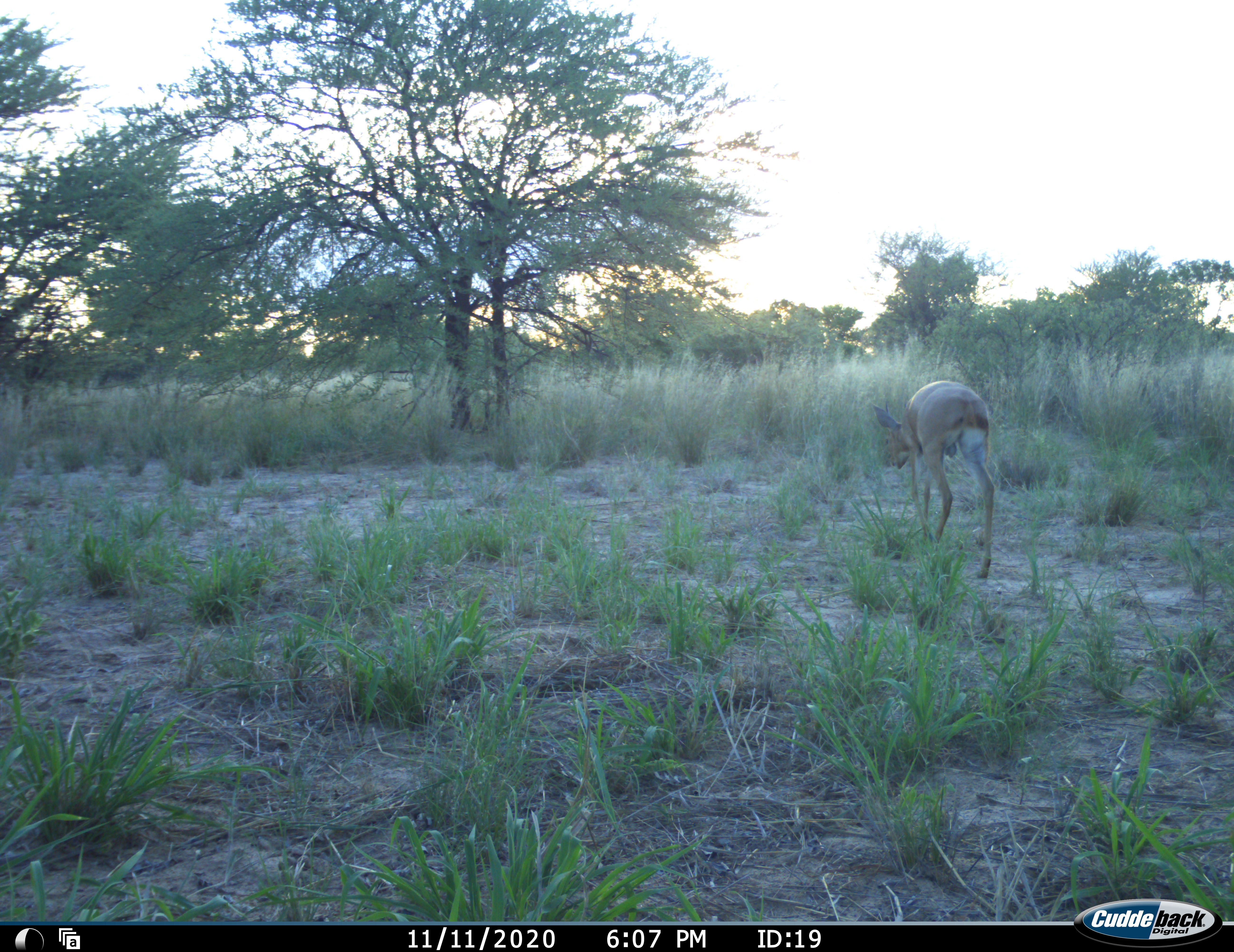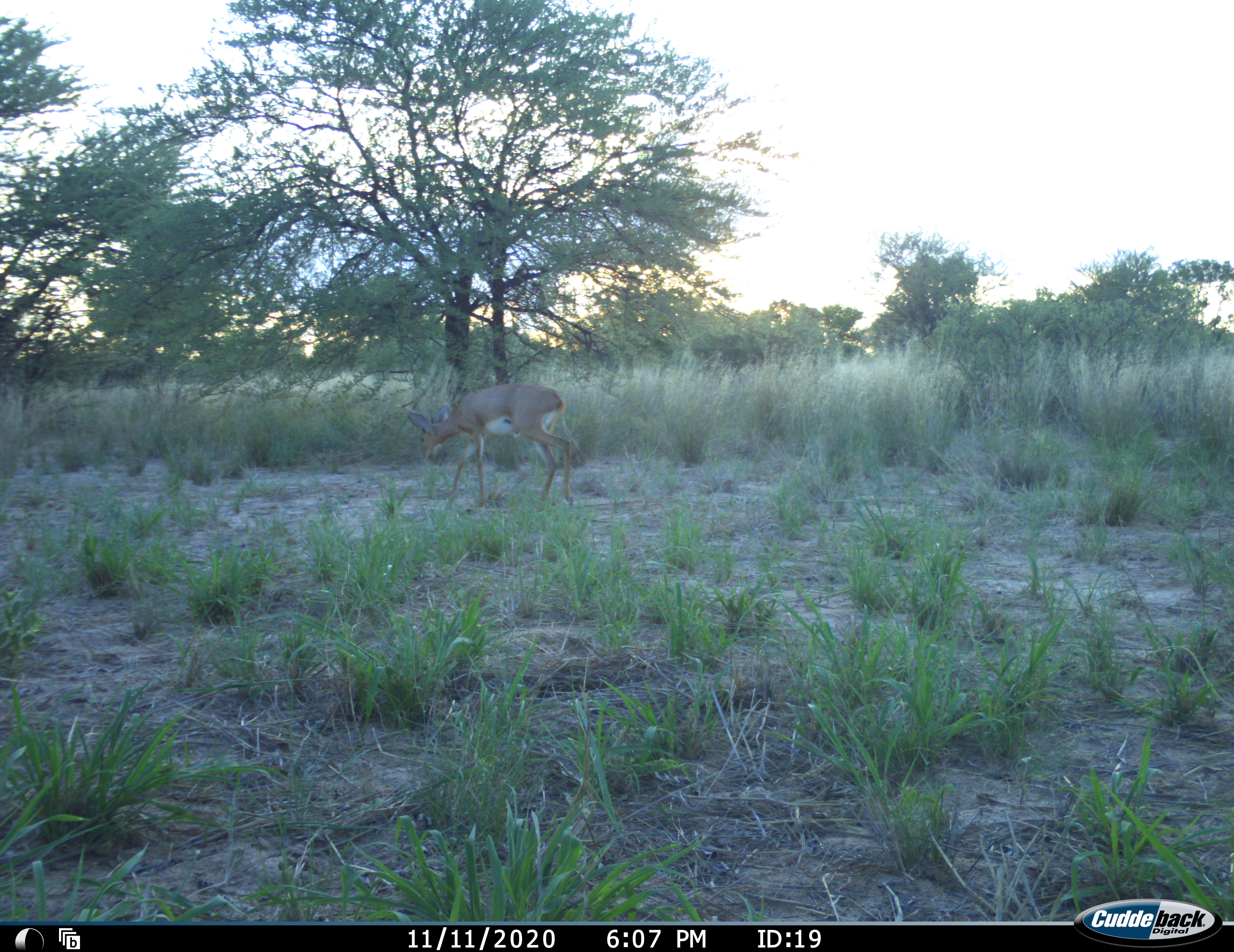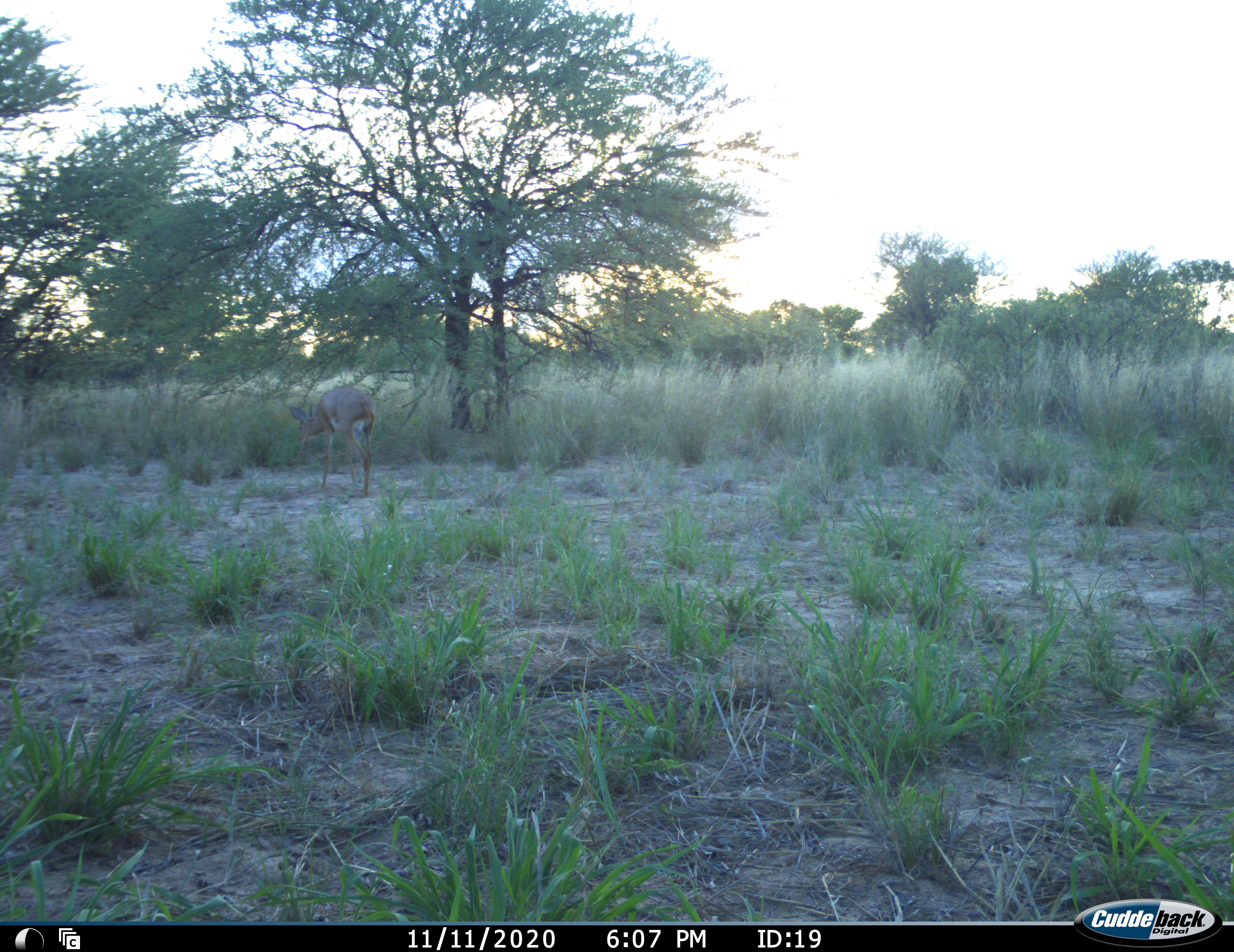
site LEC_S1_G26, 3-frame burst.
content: unidentified animal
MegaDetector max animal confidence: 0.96